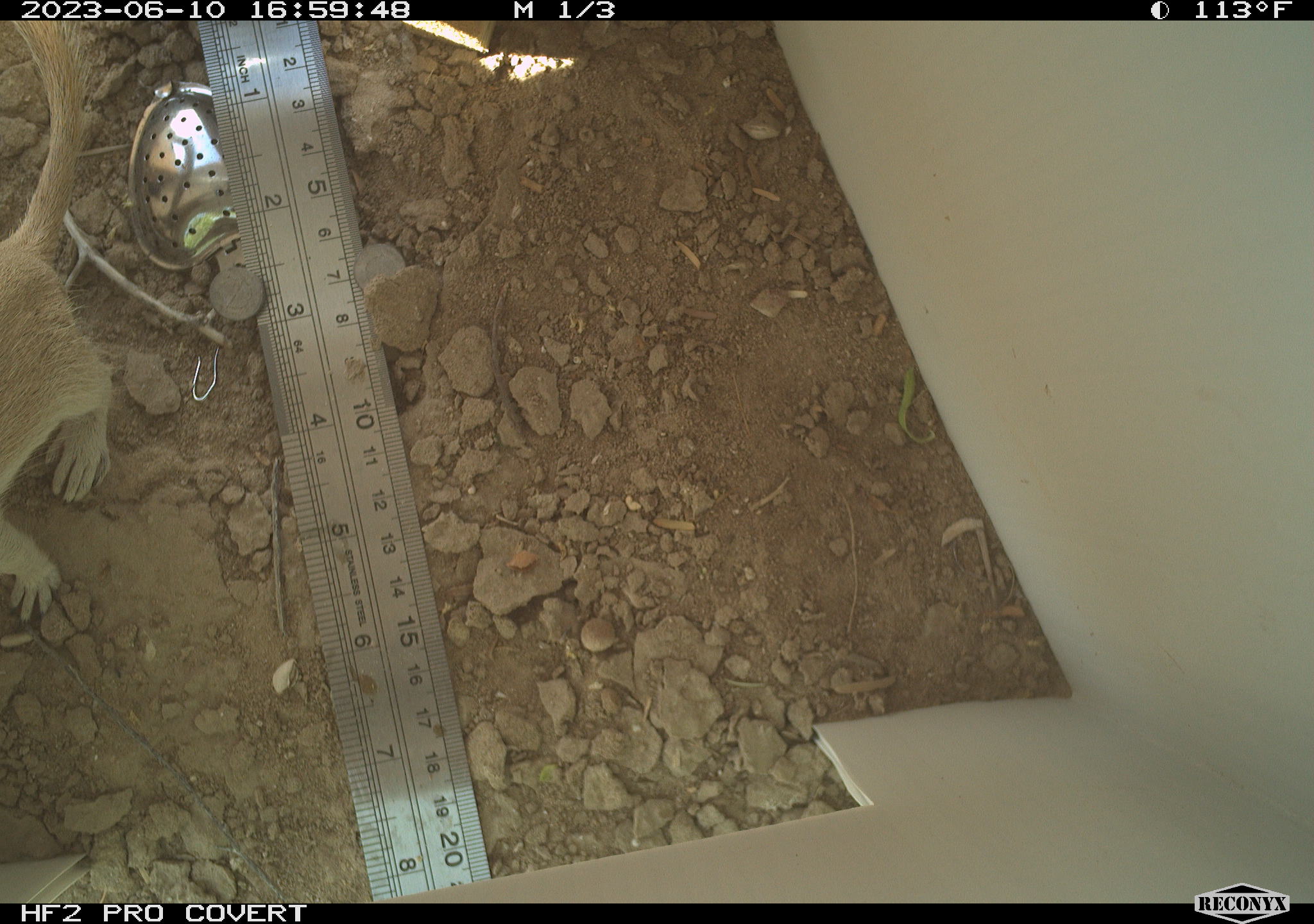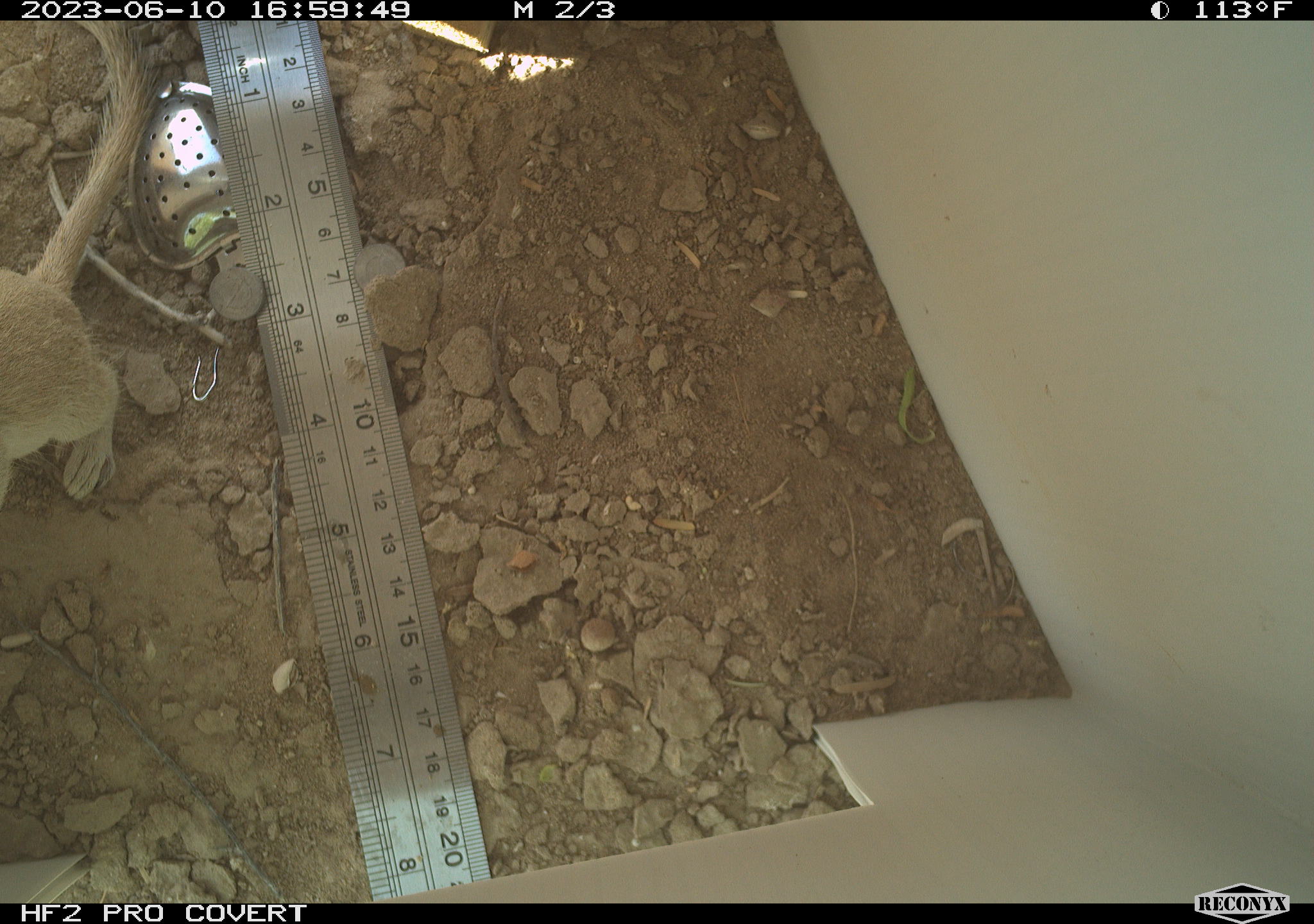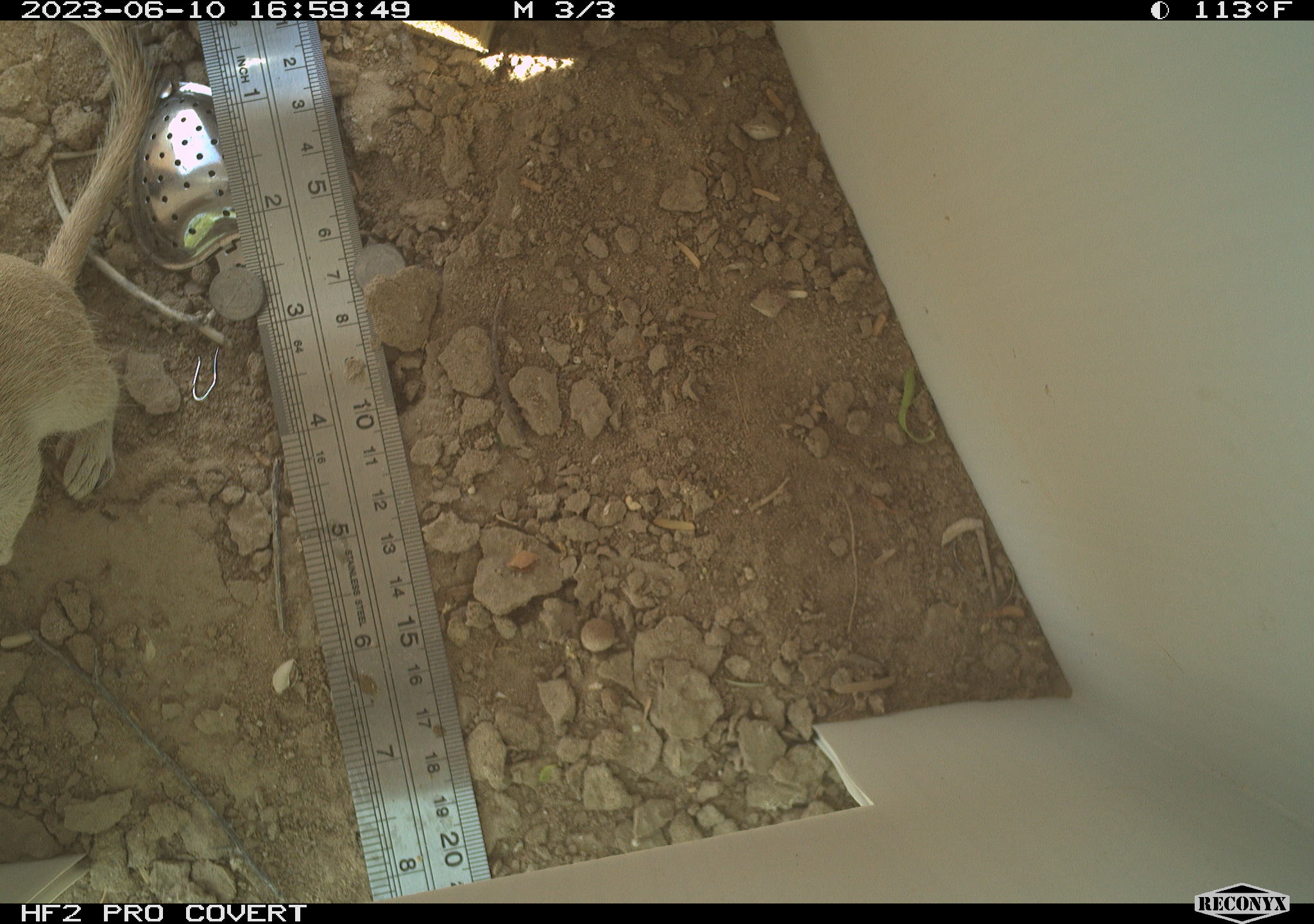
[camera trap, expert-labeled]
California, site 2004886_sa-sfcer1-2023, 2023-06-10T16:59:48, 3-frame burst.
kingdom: Animalia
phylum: Chordata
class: Mammalia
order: Rodentia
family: Sciuridae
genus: Xerospermophilus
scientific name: Xerospermophilus tereticaudus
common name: round-tailed ground squirrel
Round-tailed ground squirrel (Xerospermophilus tereticaudus).